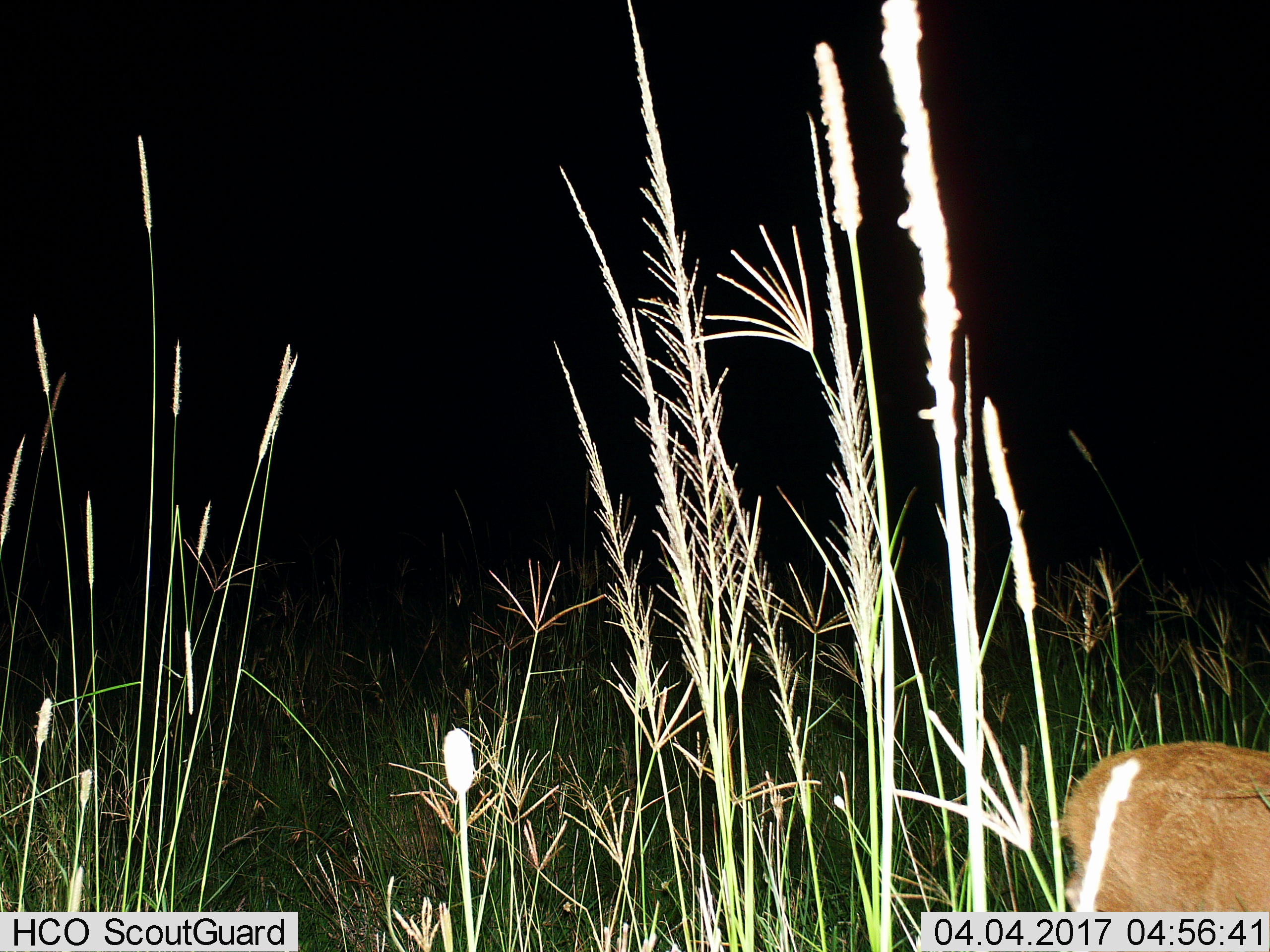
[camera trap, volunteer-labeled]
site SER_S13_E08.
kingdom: Animalia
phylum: Chordata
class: Mammalia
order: Artiodactyla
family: Bovidae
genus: Redunca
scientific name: Redunca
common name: reedbuck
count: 1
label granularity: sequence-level